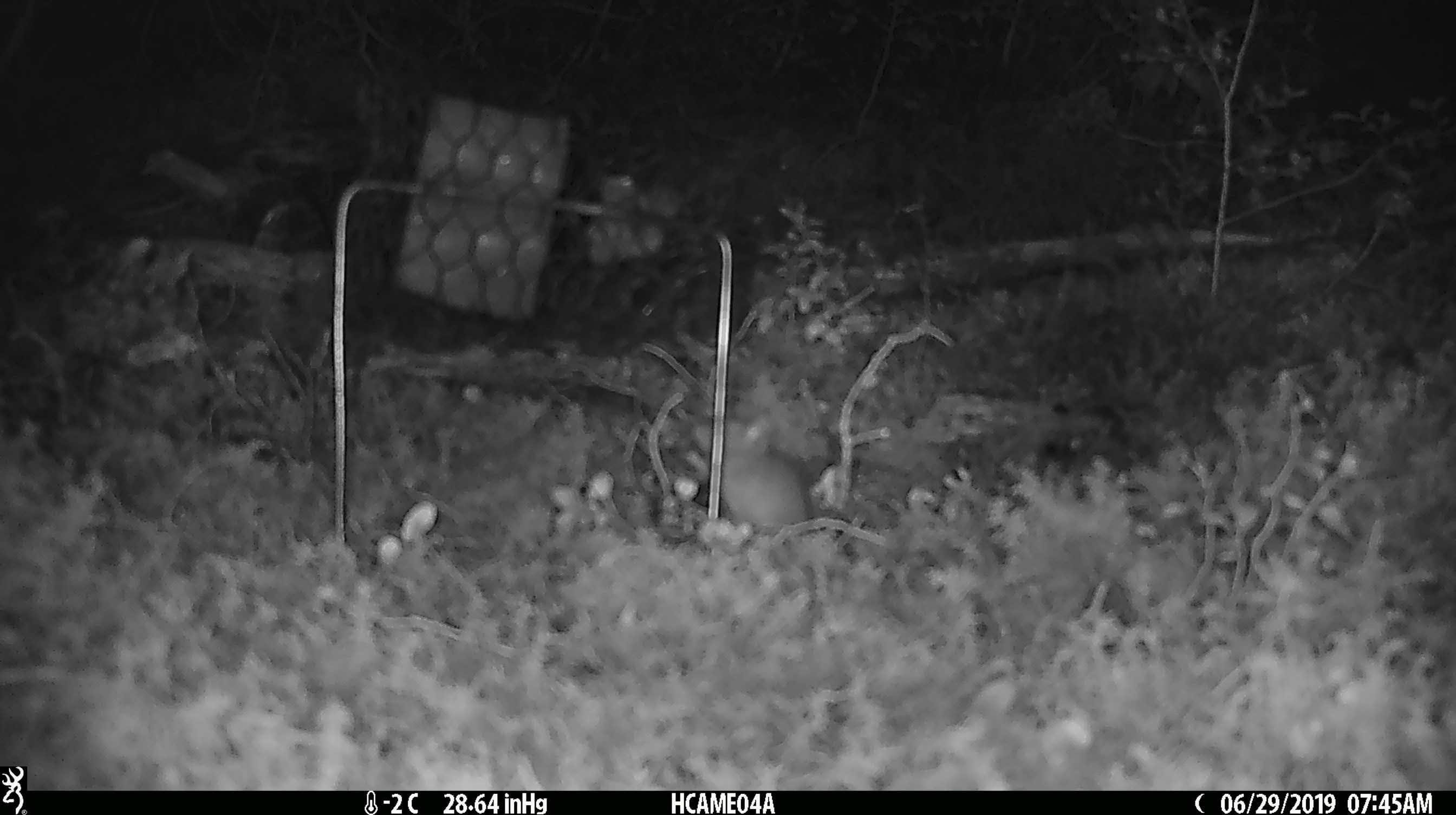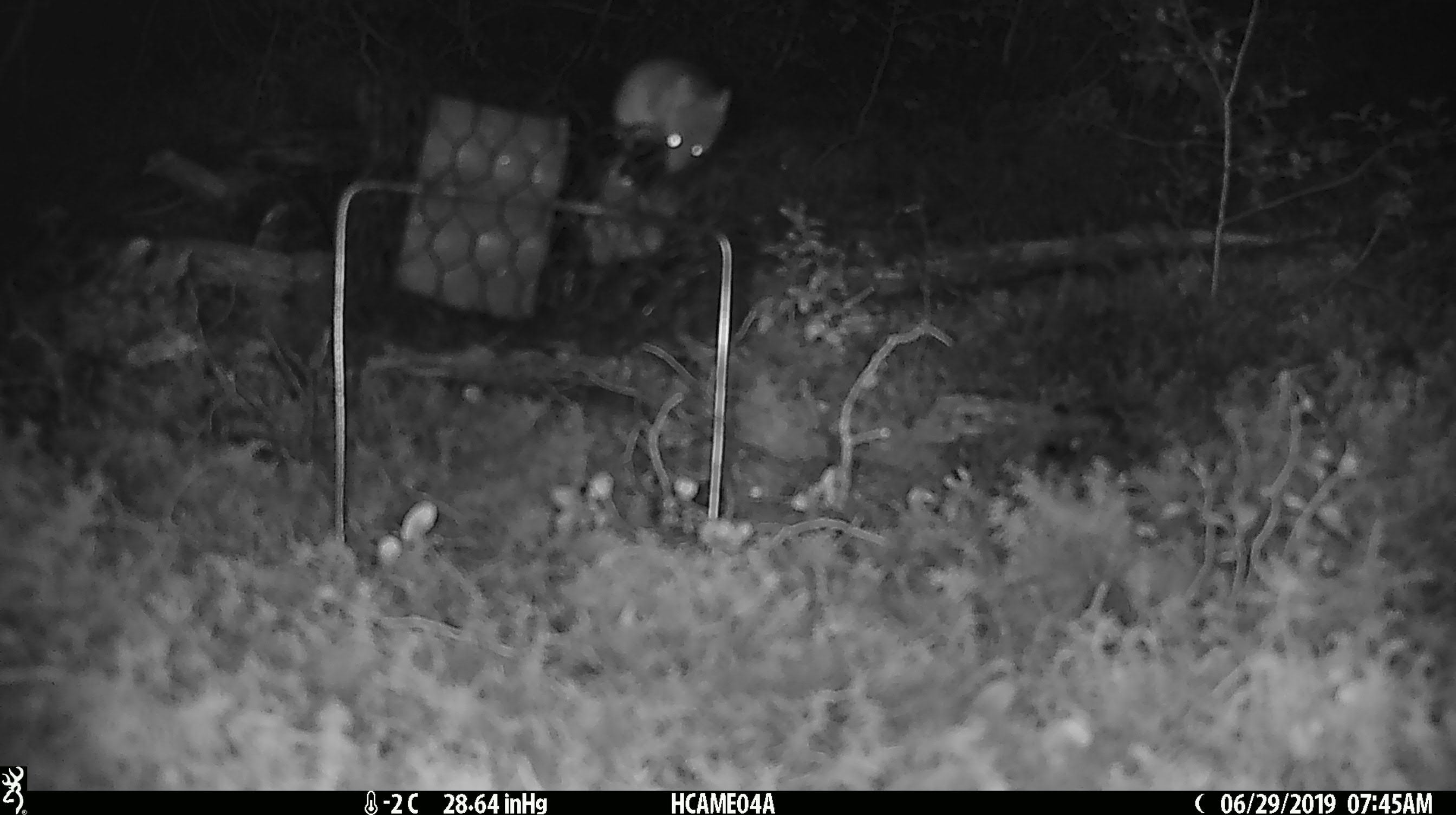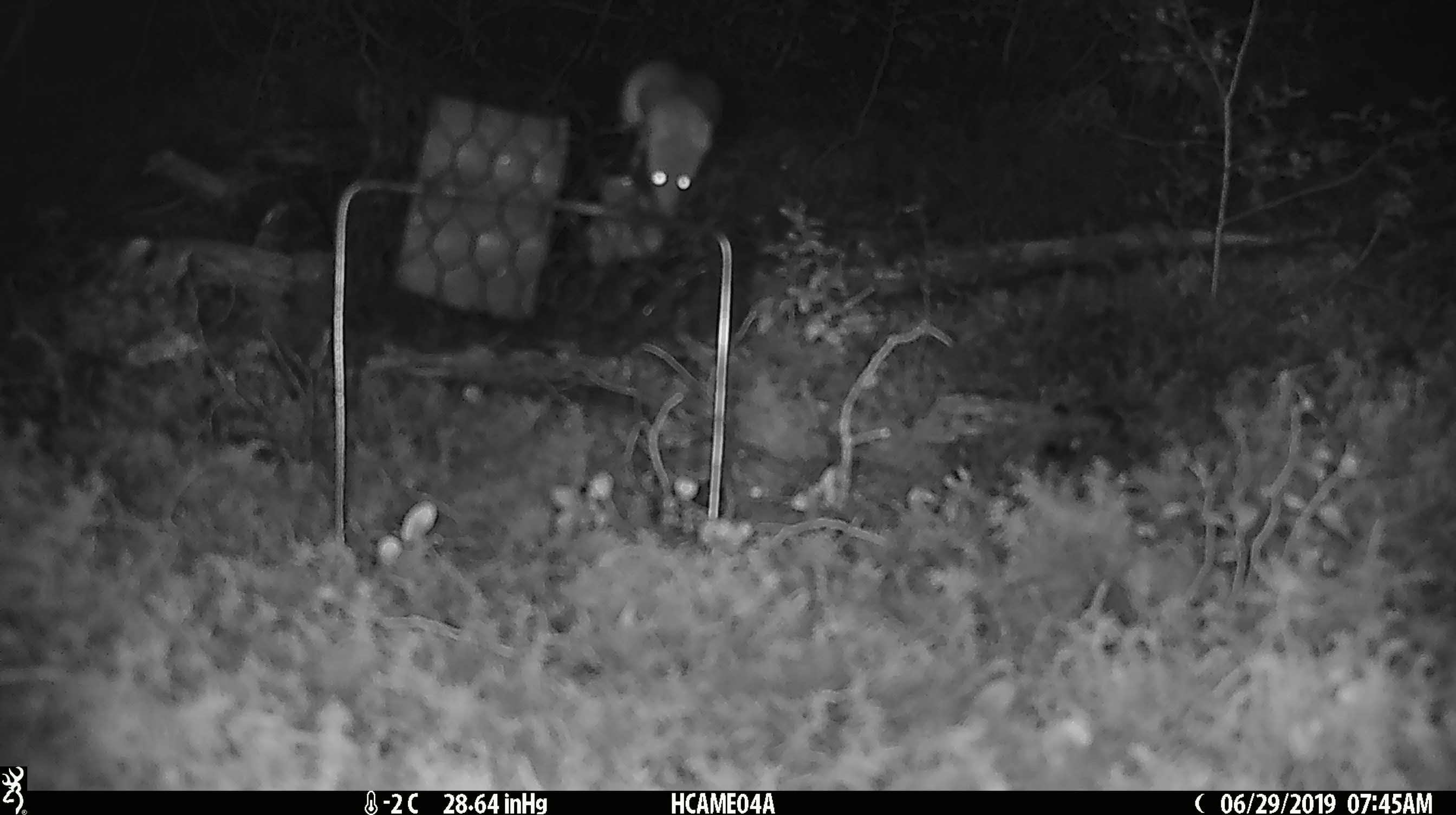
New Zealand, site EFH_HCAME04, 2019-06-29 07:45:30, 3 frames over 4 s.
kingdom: Animalia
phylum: Chordata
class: Mammalia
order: Rodentia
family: Muridae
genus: Mus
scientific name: Mus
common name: mouse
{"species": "mouse (Mus)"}